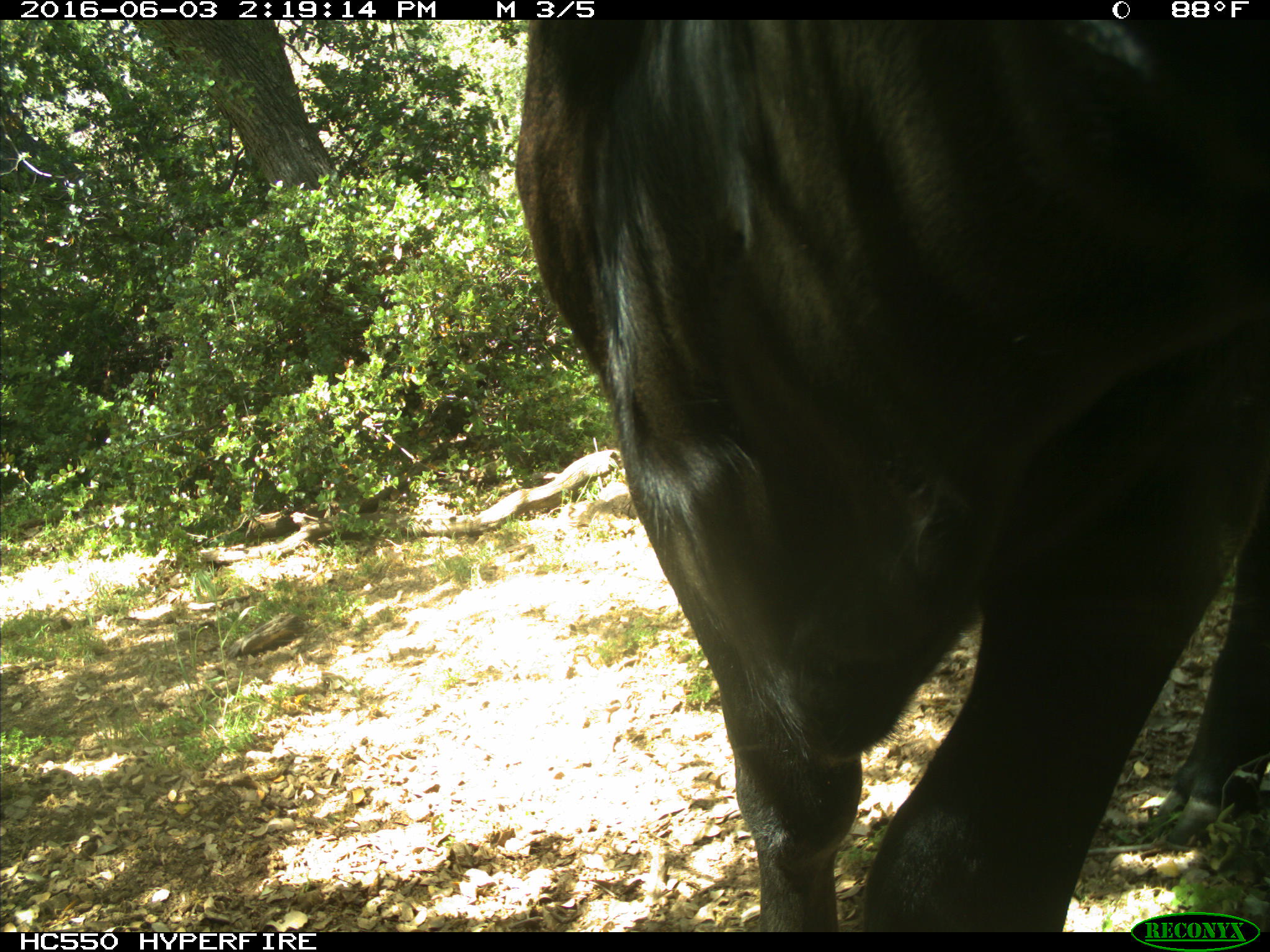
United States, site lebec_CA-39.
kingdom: Animalia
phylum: Chordata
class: Mammalia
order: Artiodactyla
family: Bovidae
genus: Bos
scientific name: Bos taurus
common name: domestic cow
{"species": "Bos taurus (domestic cow)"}